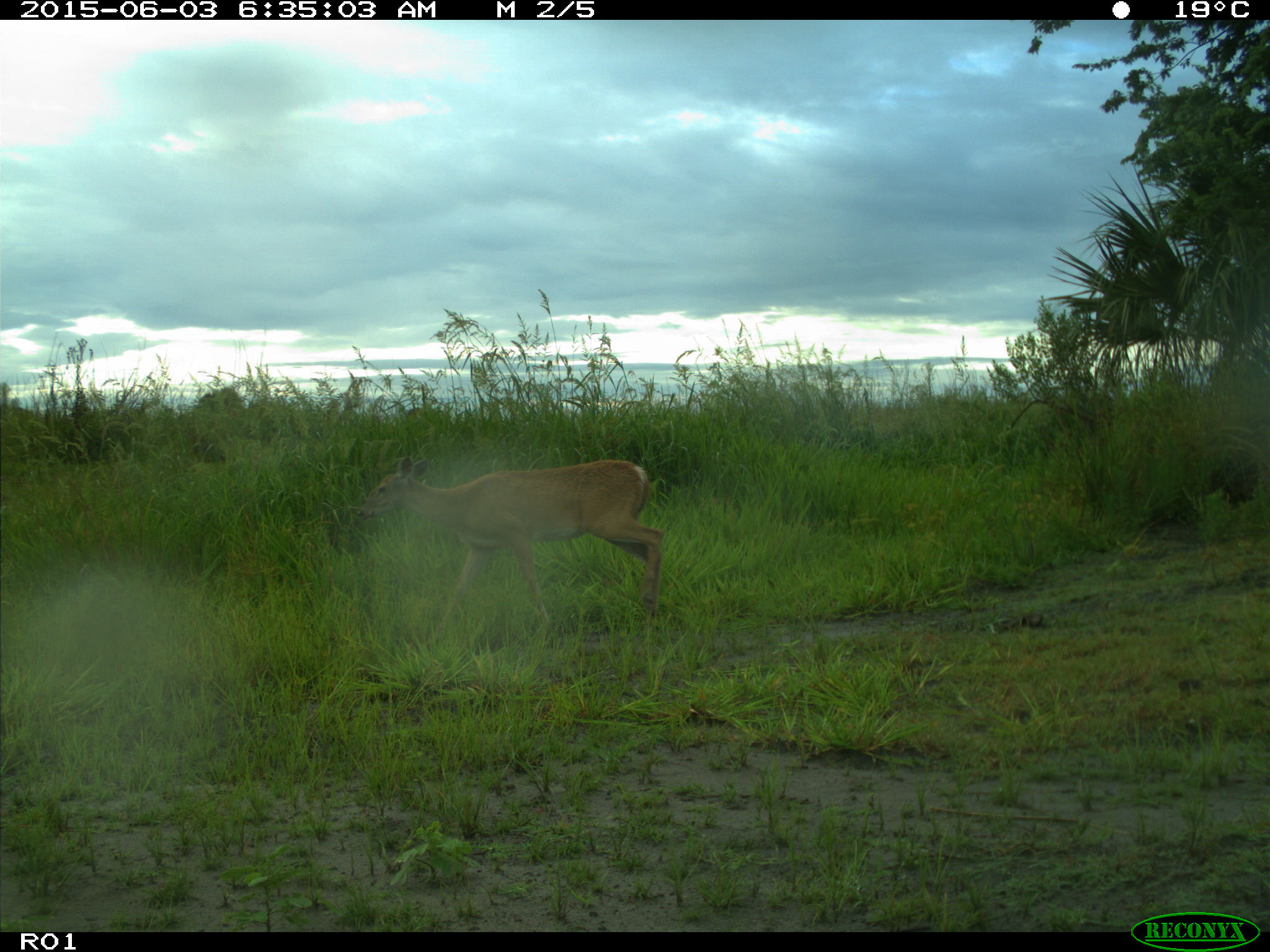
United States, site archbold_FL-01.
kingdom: Animalia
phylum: Chordata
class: Mammalia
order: Artiodactyla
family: Cervidae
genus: Odocoileus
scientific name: Odocoileus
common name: deer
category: unidentified deer